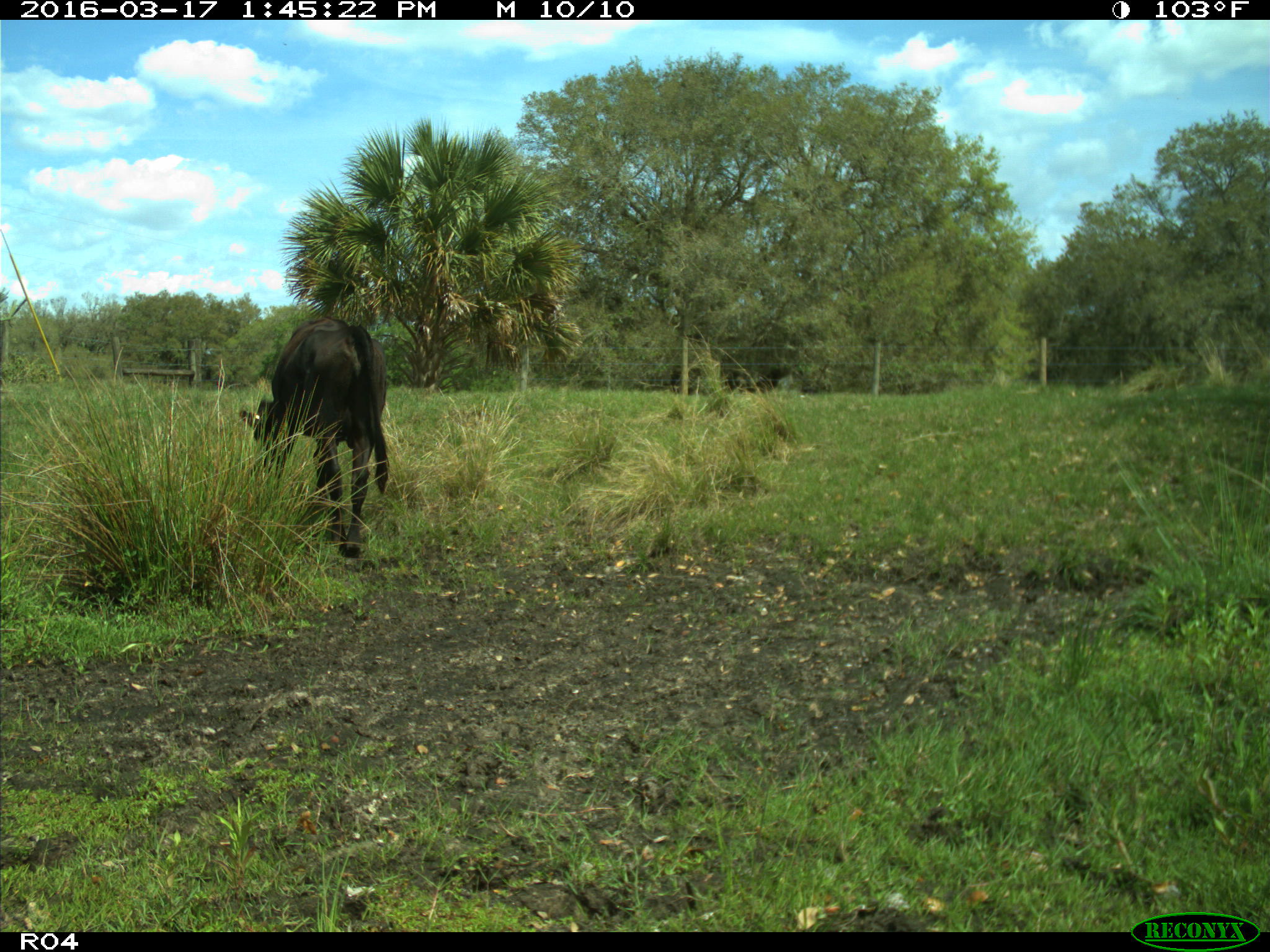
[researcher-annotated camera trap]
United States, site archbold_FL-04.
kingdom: Animalia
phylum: Chordata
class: Mammalia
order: Artiodactyla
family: Bovidae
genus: Bos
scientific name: Bos taurus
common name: domestic cow